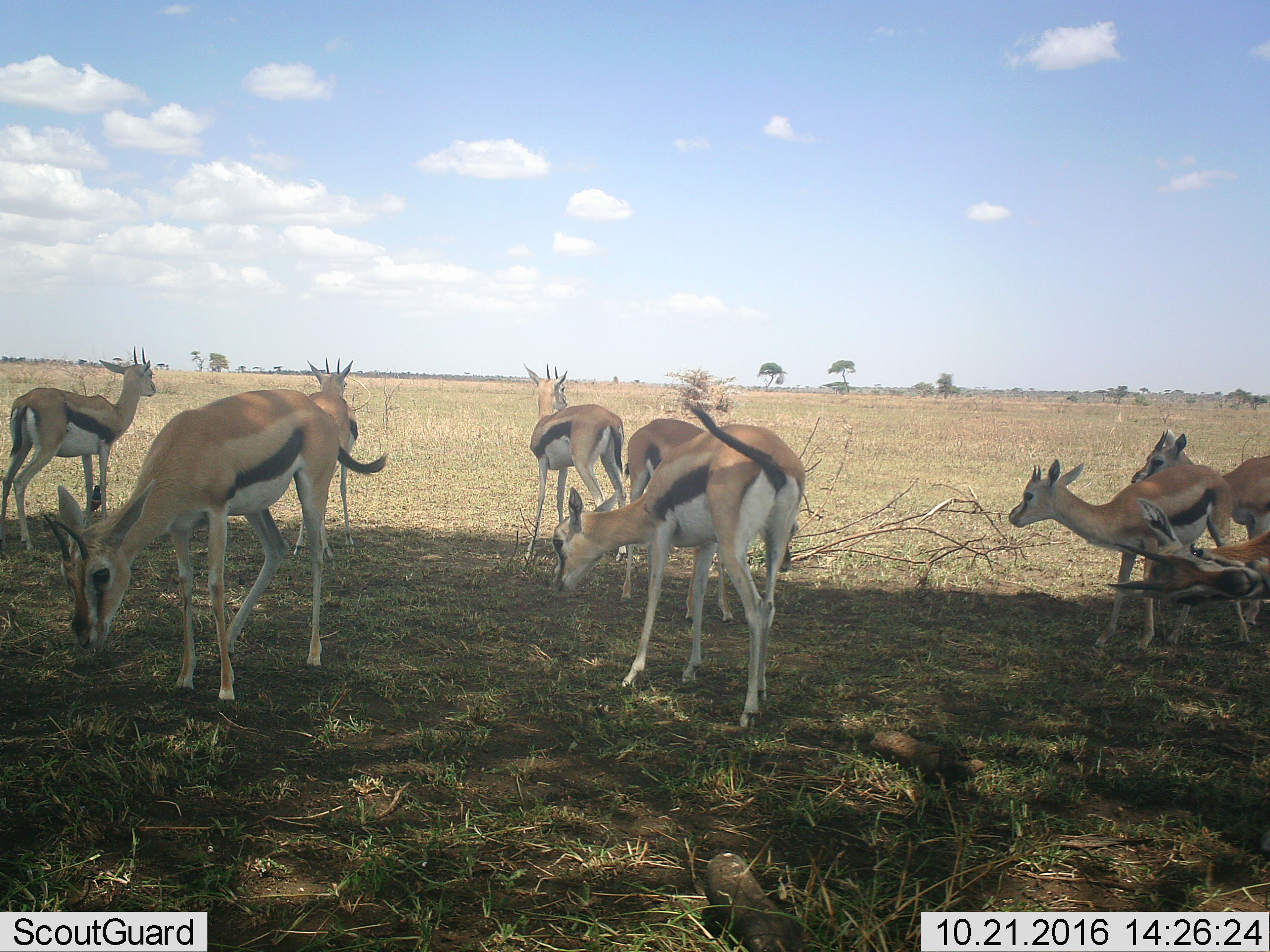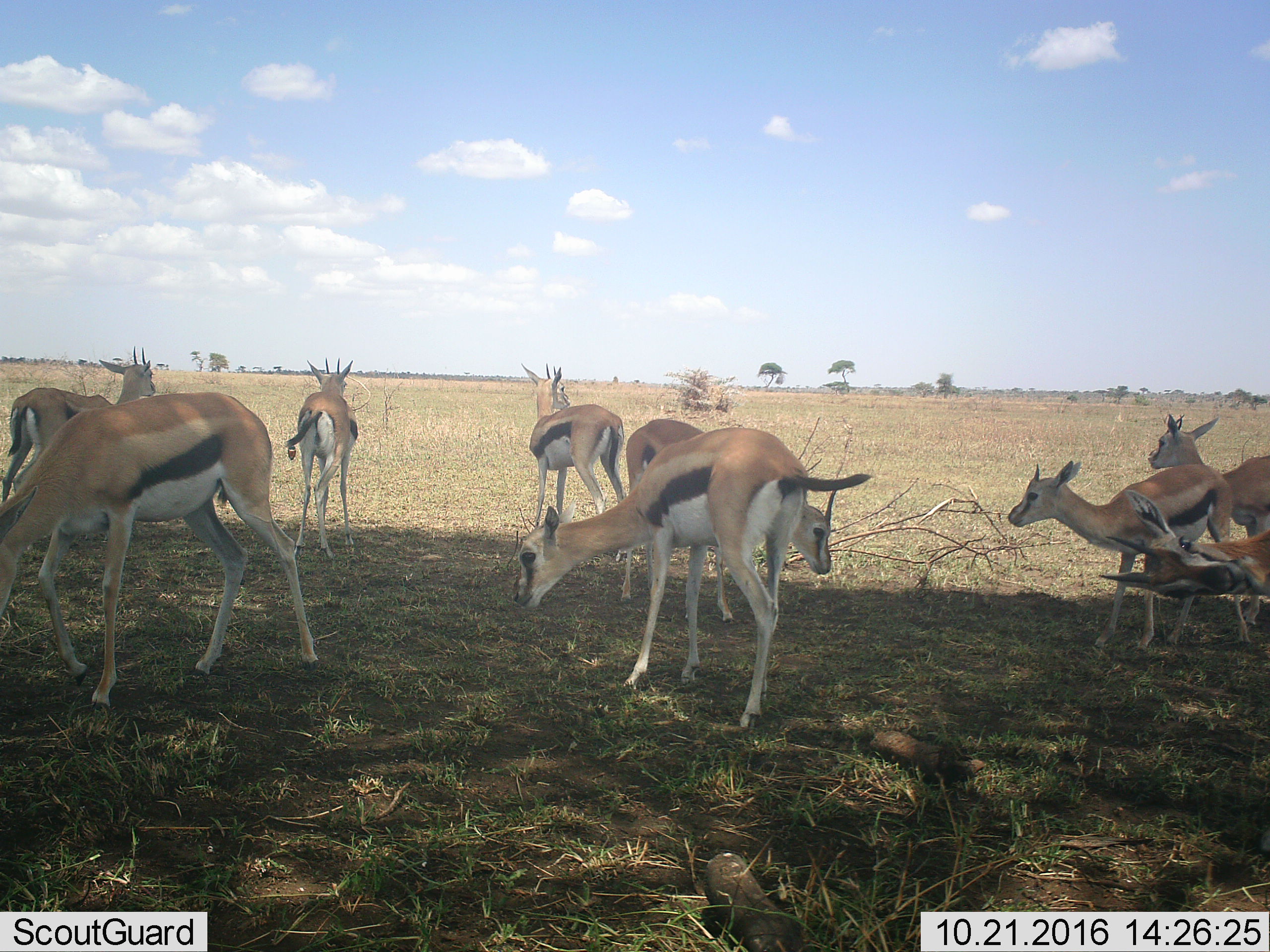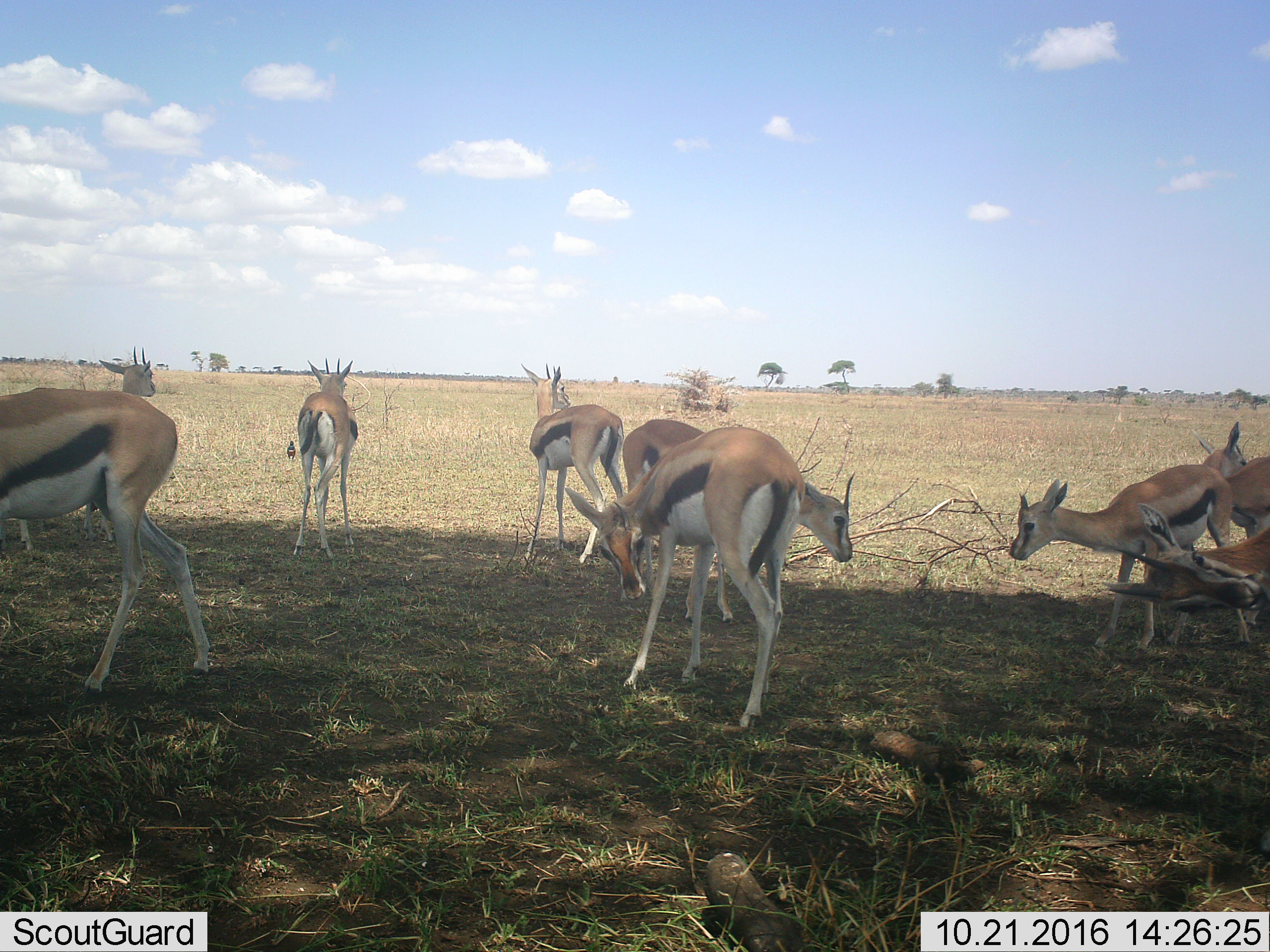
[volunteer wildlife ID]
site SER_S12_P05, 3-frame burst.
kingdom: Animalia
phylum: Chordata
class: Mammalia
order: Artiodactyla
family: Bovidae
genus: Eudorcas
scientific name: Eudorcas thomsonii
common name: thomson's gazelle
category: gazellethomsons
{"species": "gazellethomsons (thomson's gazelle) (Eudorcas thomsonii)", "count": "9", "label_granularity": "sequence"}